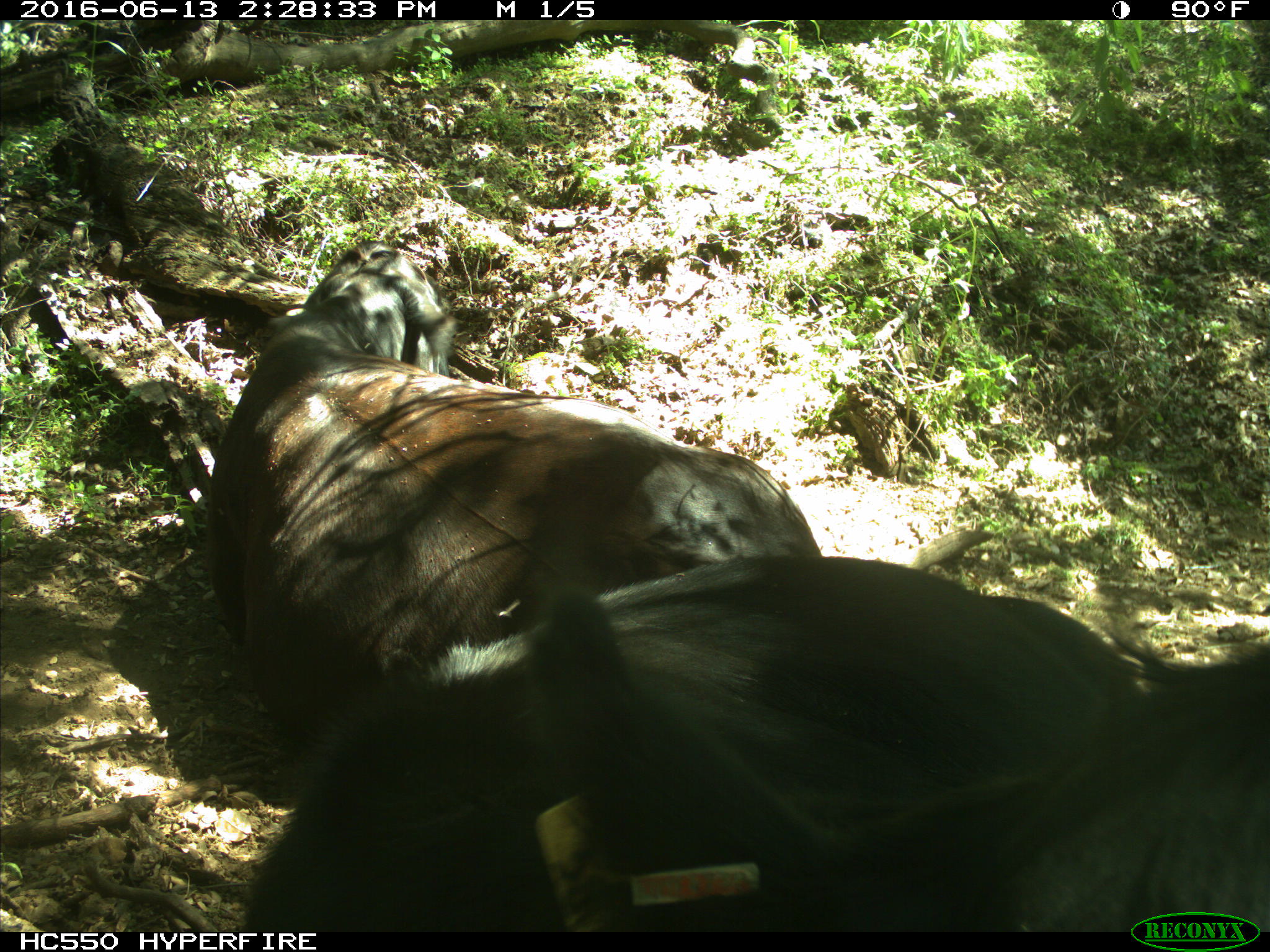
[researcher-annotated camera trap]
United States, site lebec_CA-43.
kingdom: Animalia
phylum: Chordata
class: Mammalia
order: Artiodactyla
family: Bovidae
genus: Bos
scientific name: Bos taurus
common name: domestic cow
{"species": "Bos taurus (domestic cow)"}